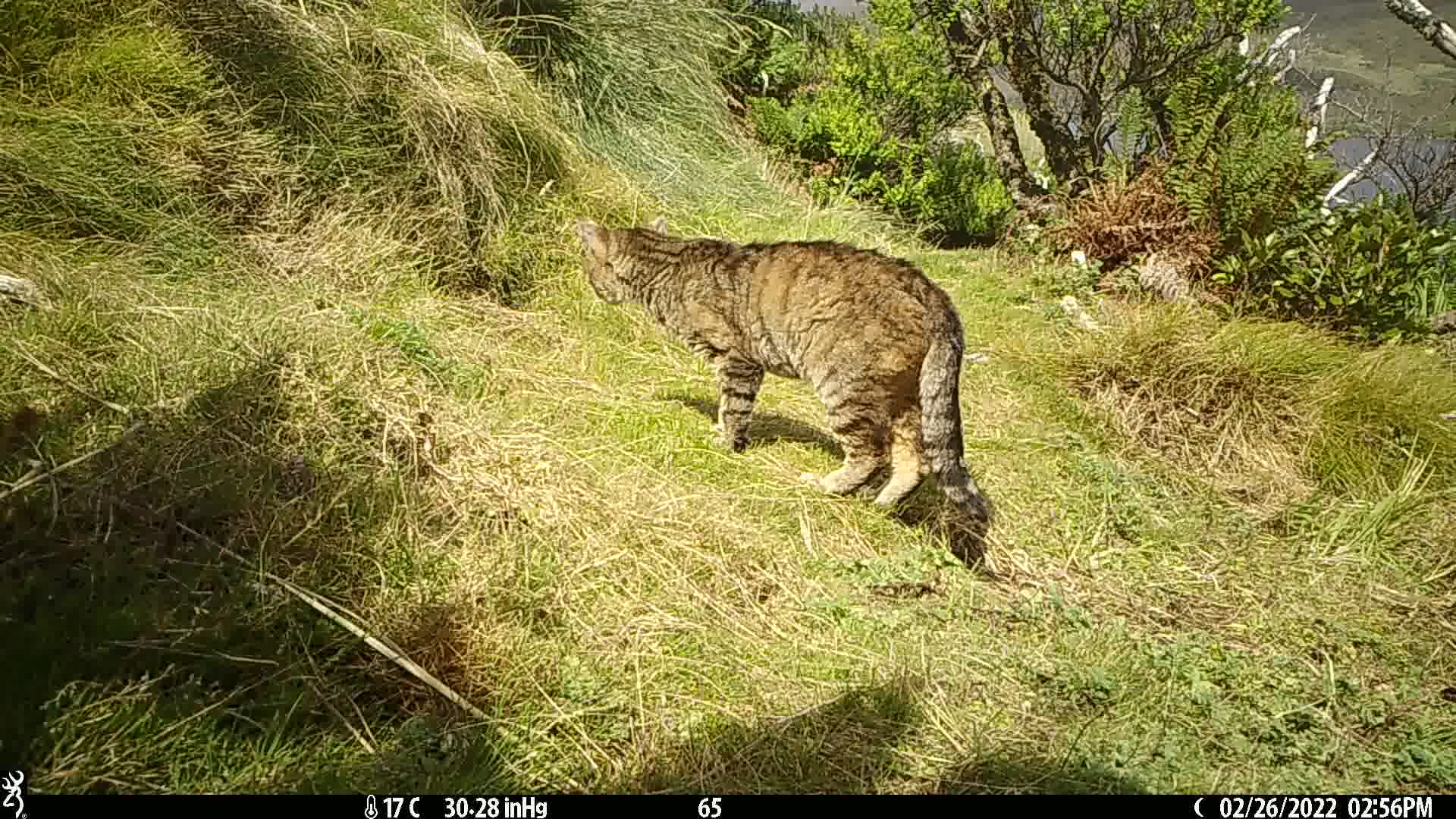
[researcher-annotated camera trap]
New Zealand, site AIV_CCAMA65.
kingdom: Animalia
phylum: Chordata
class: Mammalia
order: Carnivora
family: Felidae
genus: Felis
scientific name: Felis catus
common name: domestic cat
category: cat